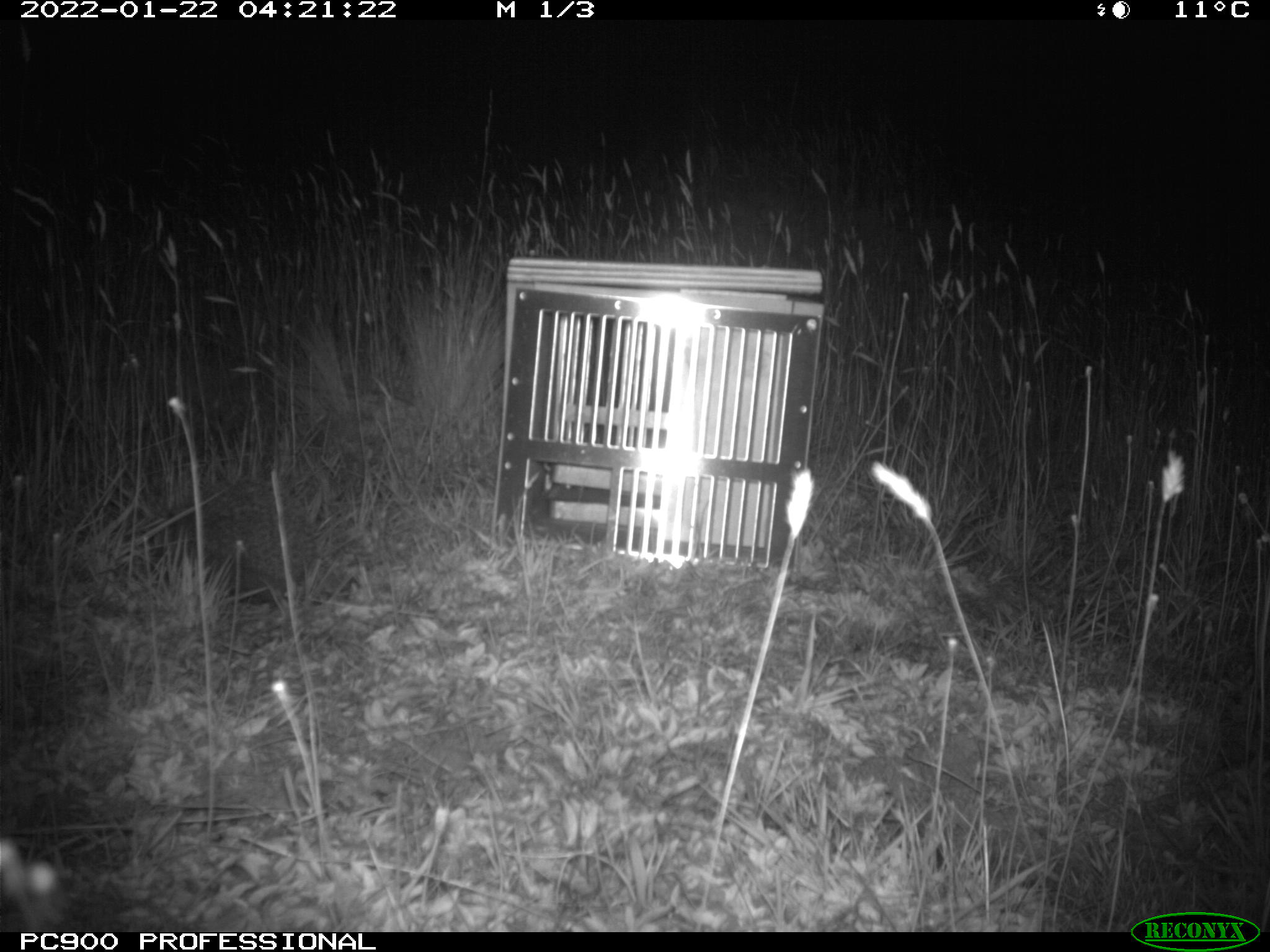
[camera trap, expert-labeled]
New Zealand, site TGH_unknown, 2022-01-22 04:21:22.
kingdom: Animalia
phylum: Chordata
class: Mammalia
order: Eulipotyphla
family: Erinaceidae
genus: Erinaceus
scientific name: Erinaceus europaeus europaeus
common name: european hedgehog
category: hedgehog